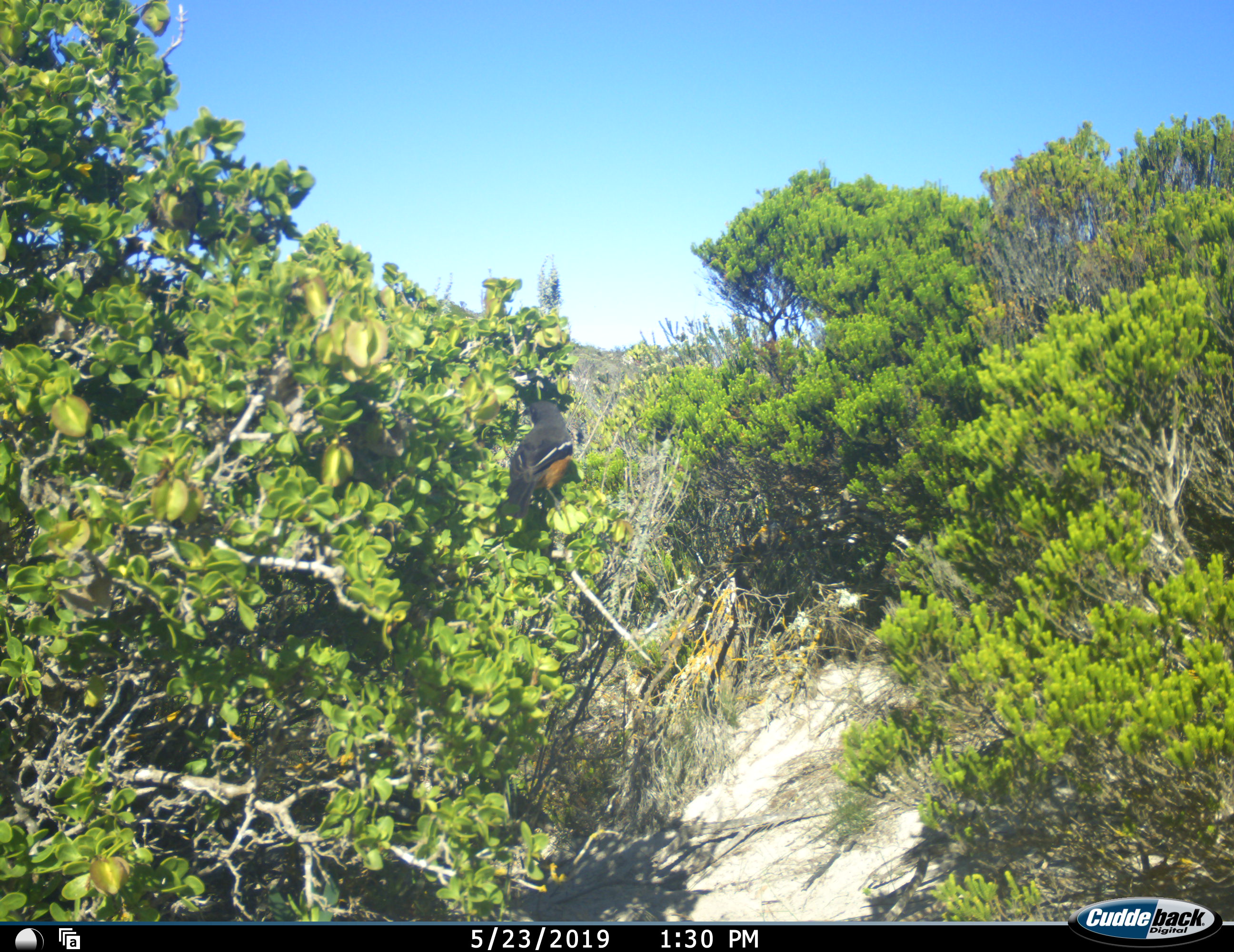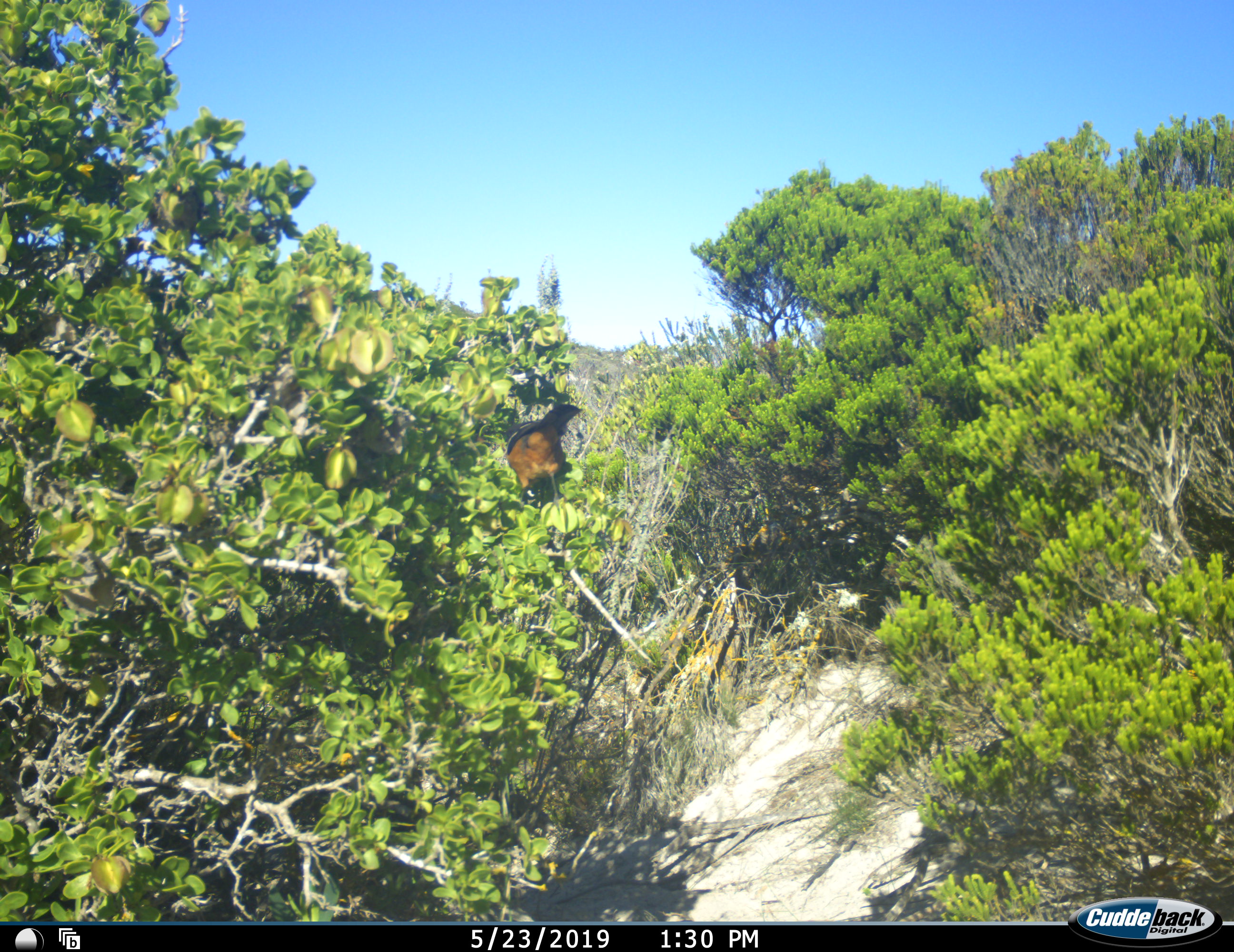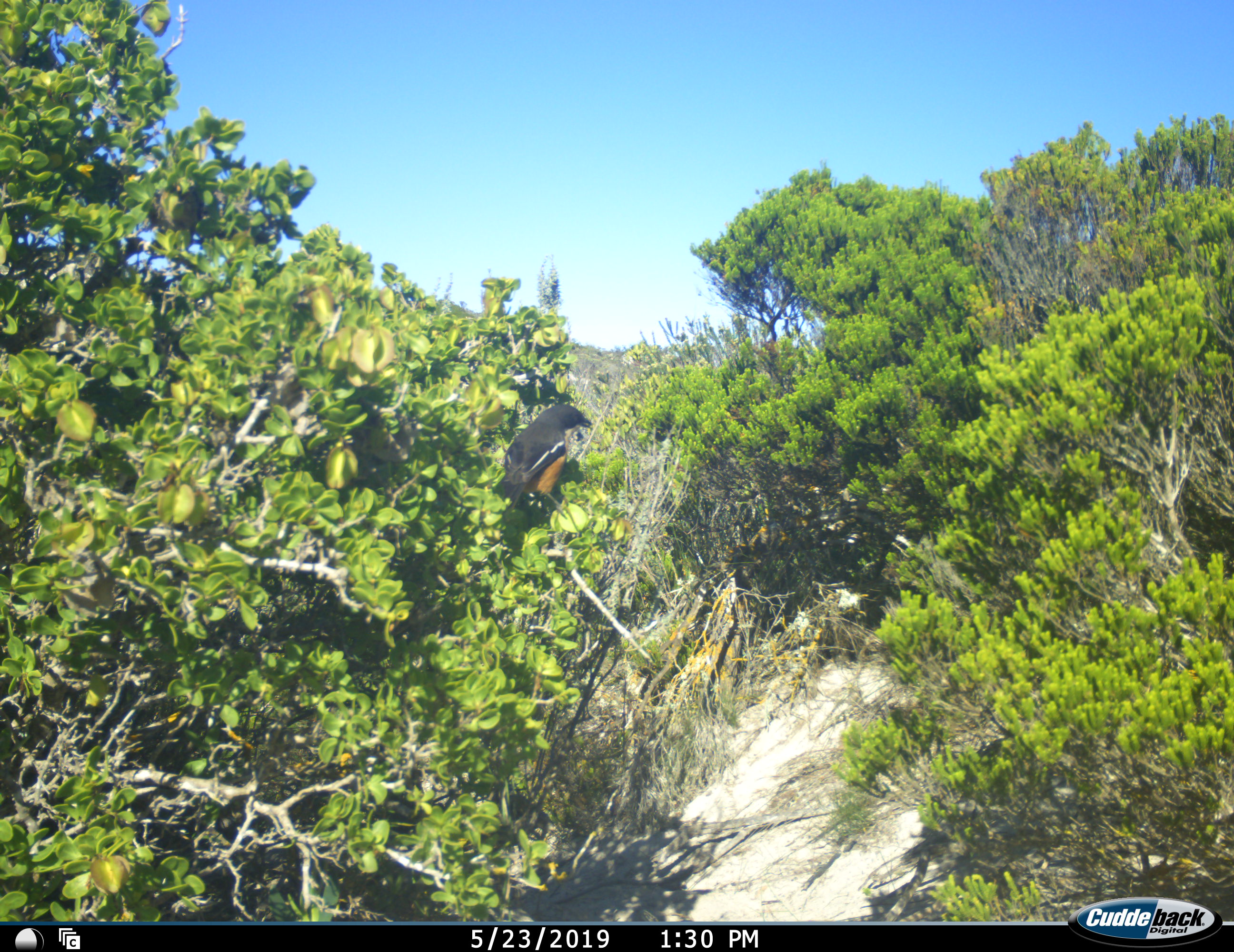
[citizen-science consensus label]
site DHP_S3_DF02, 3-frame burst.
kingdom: Animalia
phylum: Chordata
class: Aves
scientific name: Aves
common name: bird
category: birdother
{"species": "birdother (bird) (Aves)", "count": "1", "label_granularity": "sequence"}